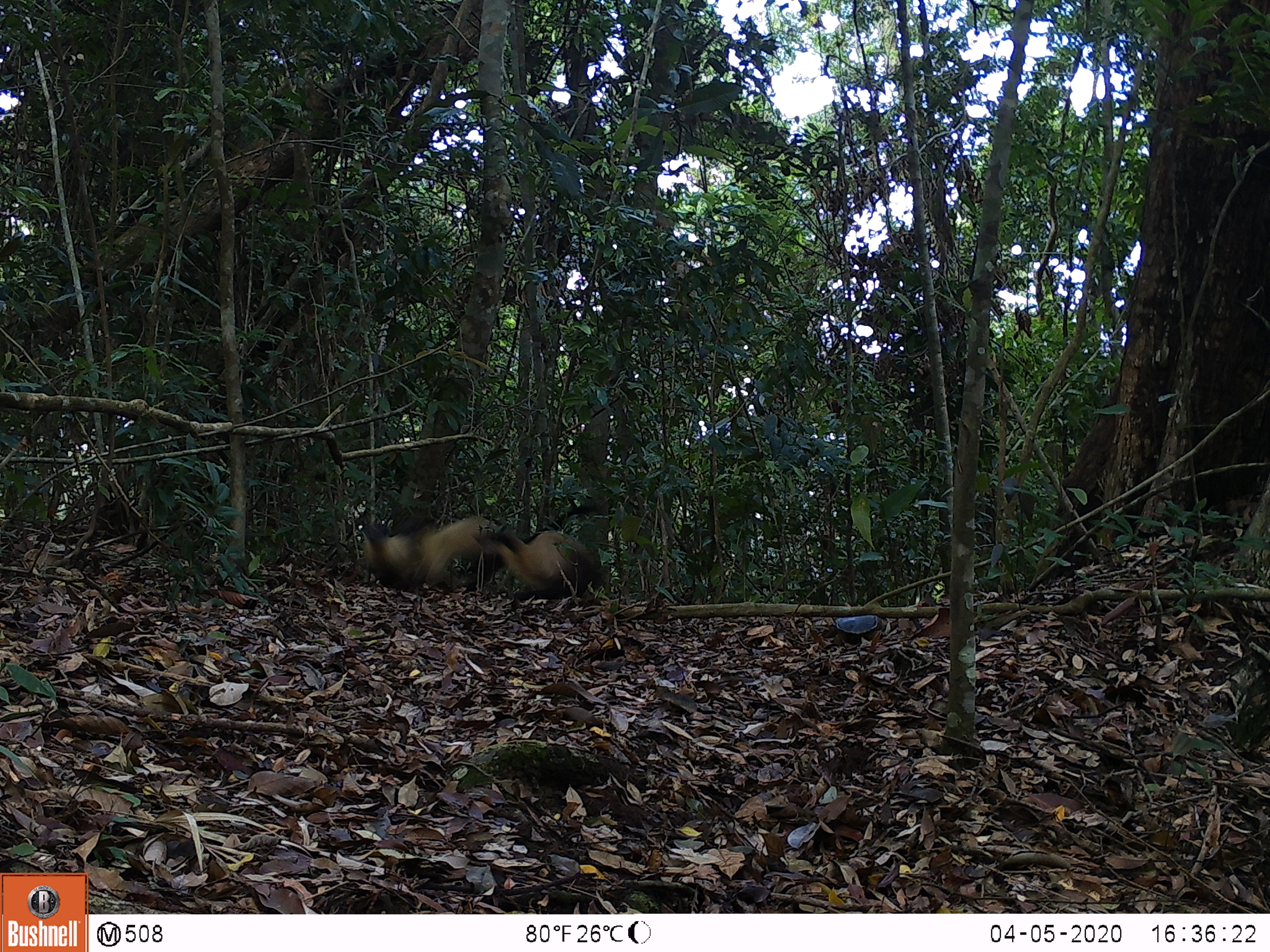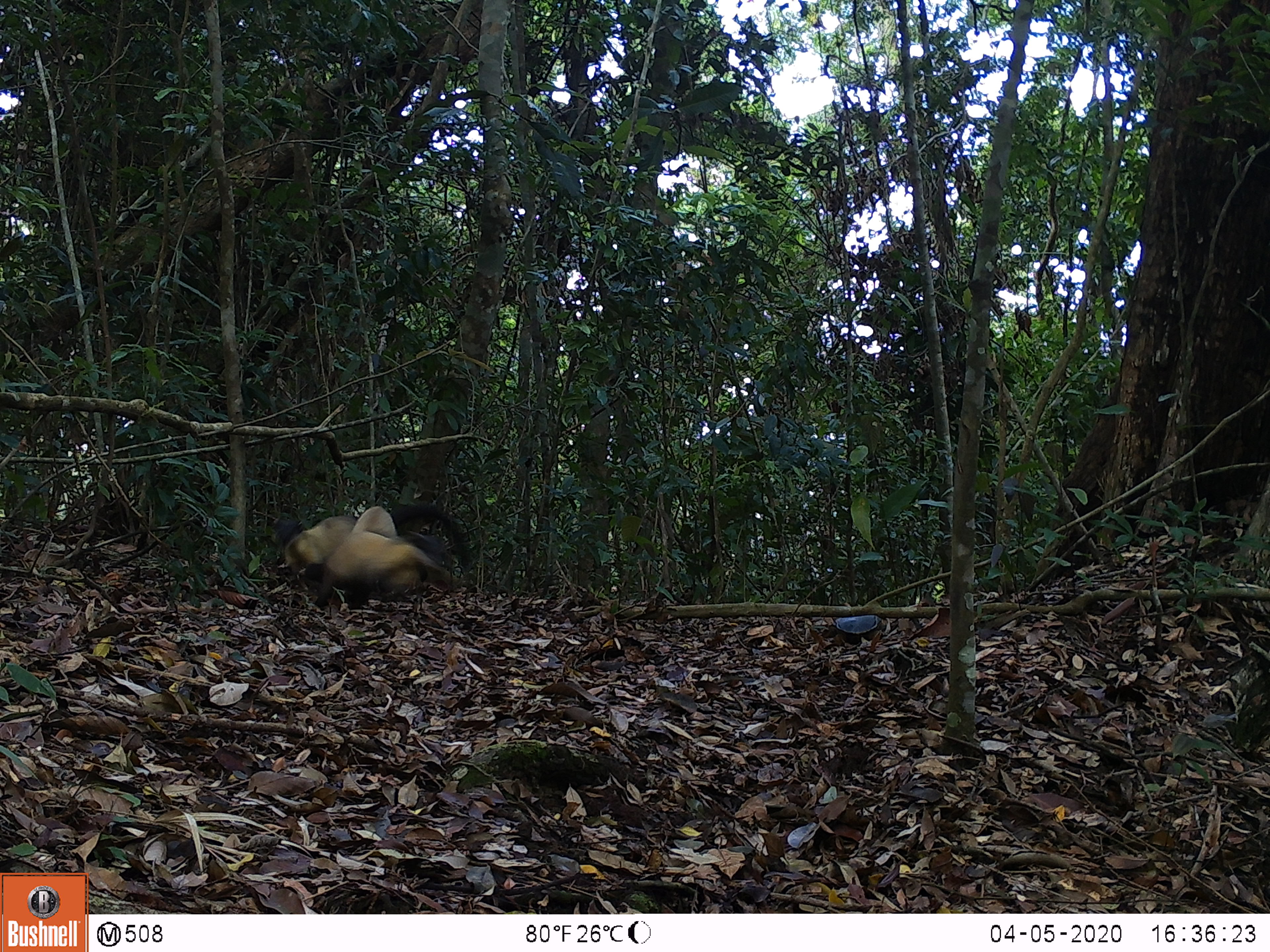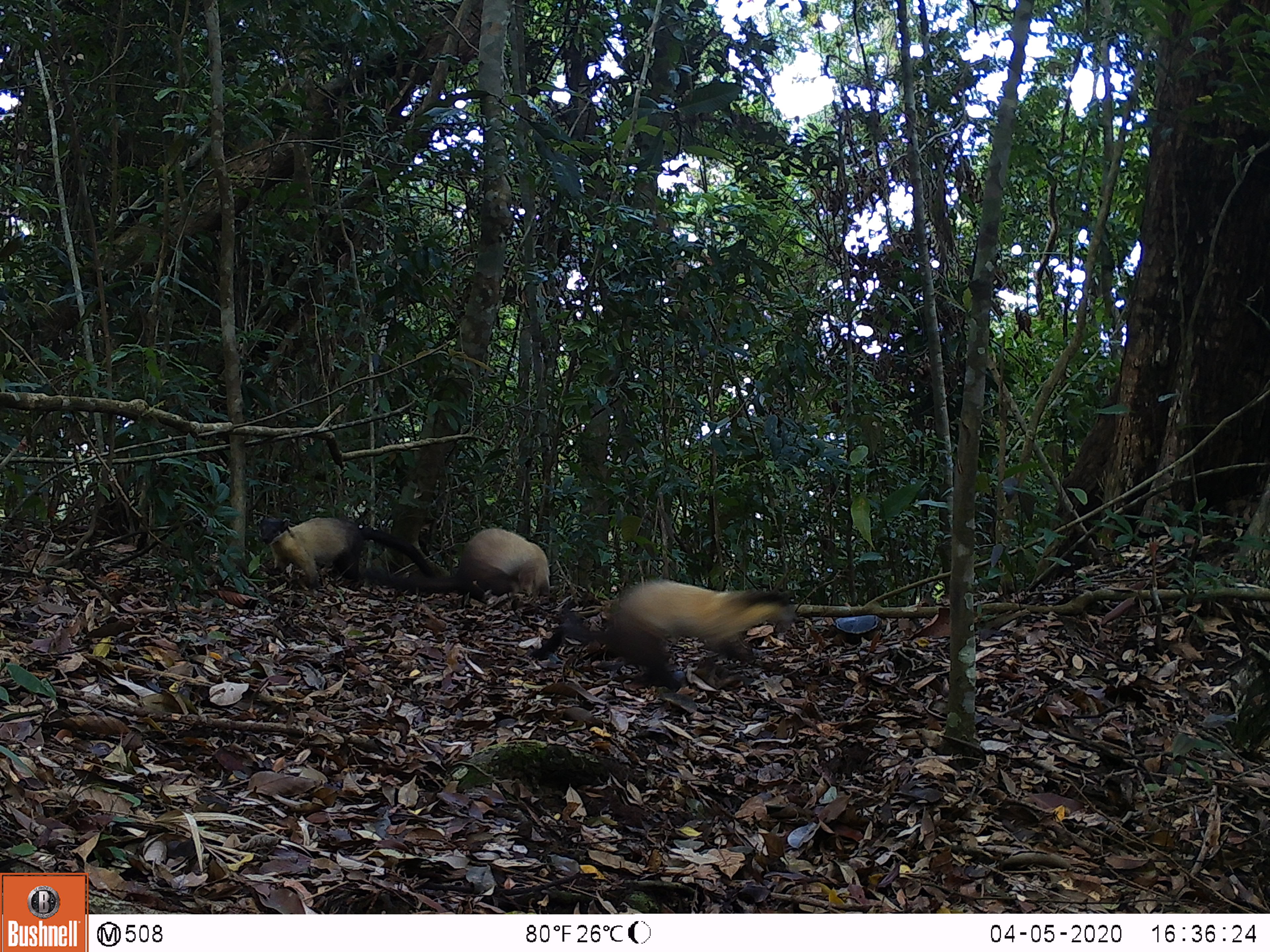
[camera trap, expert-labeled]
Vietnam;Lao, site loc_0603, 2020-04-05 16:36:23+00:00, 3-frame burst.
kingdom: Animalia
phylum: Chordata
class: Mammalia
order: Carnivora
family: Mustelidae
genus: Martes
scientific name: Martes flavigula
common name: yellow-throated marten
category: yellow throated marten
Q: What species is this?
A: Yellow throated marten (yellow-throated marten) (Martes flavigula).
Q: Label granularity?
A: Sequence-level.